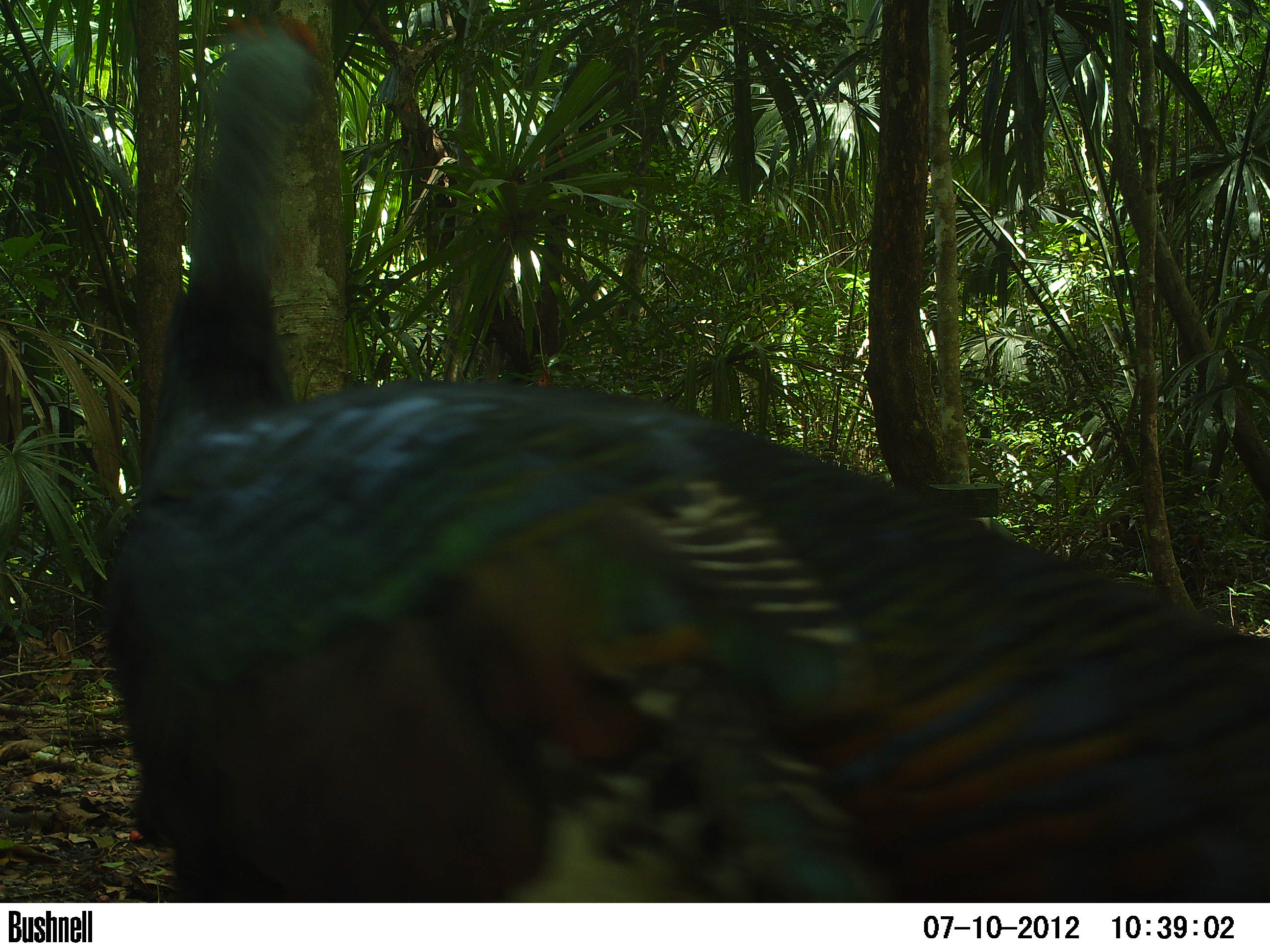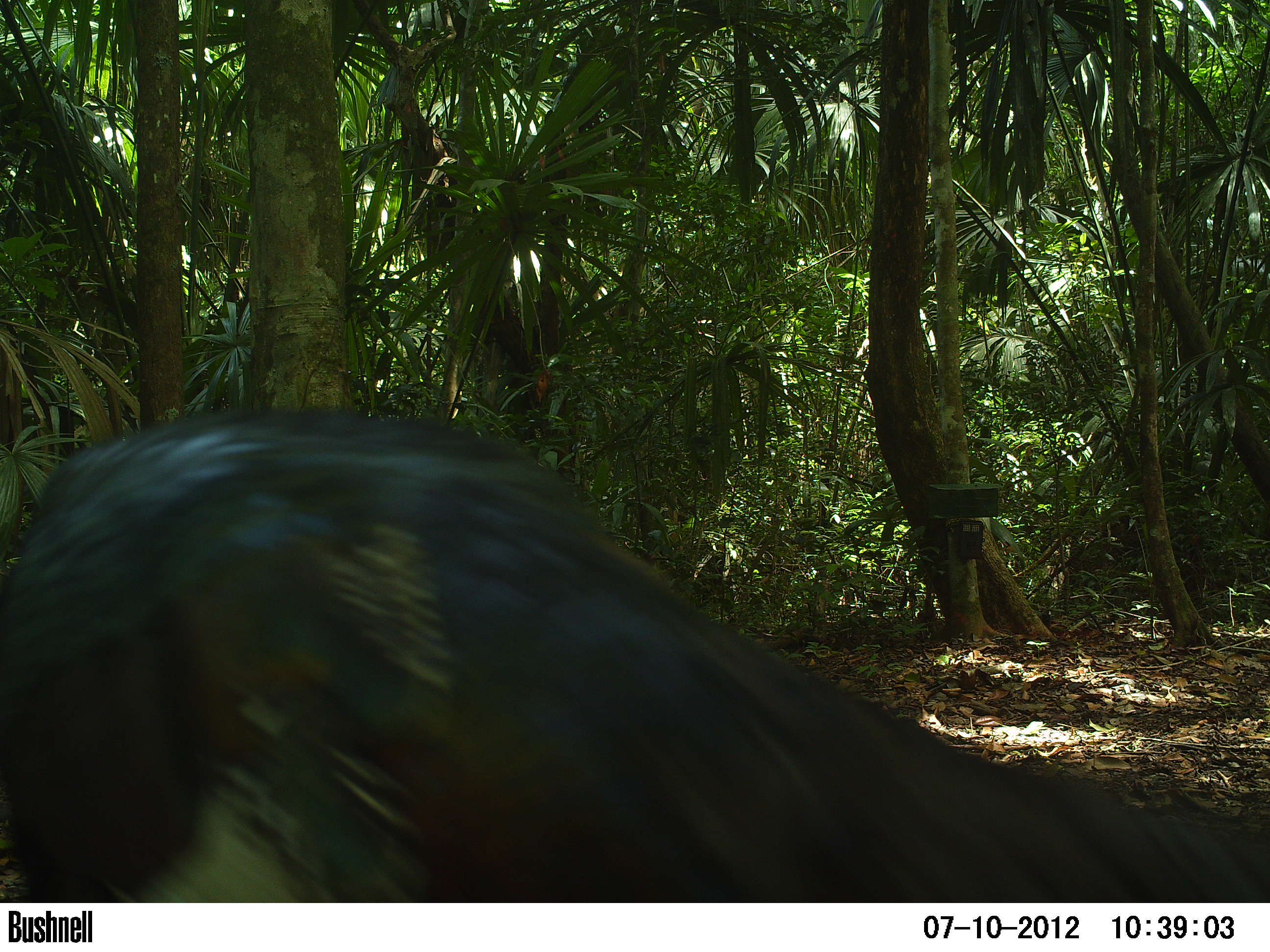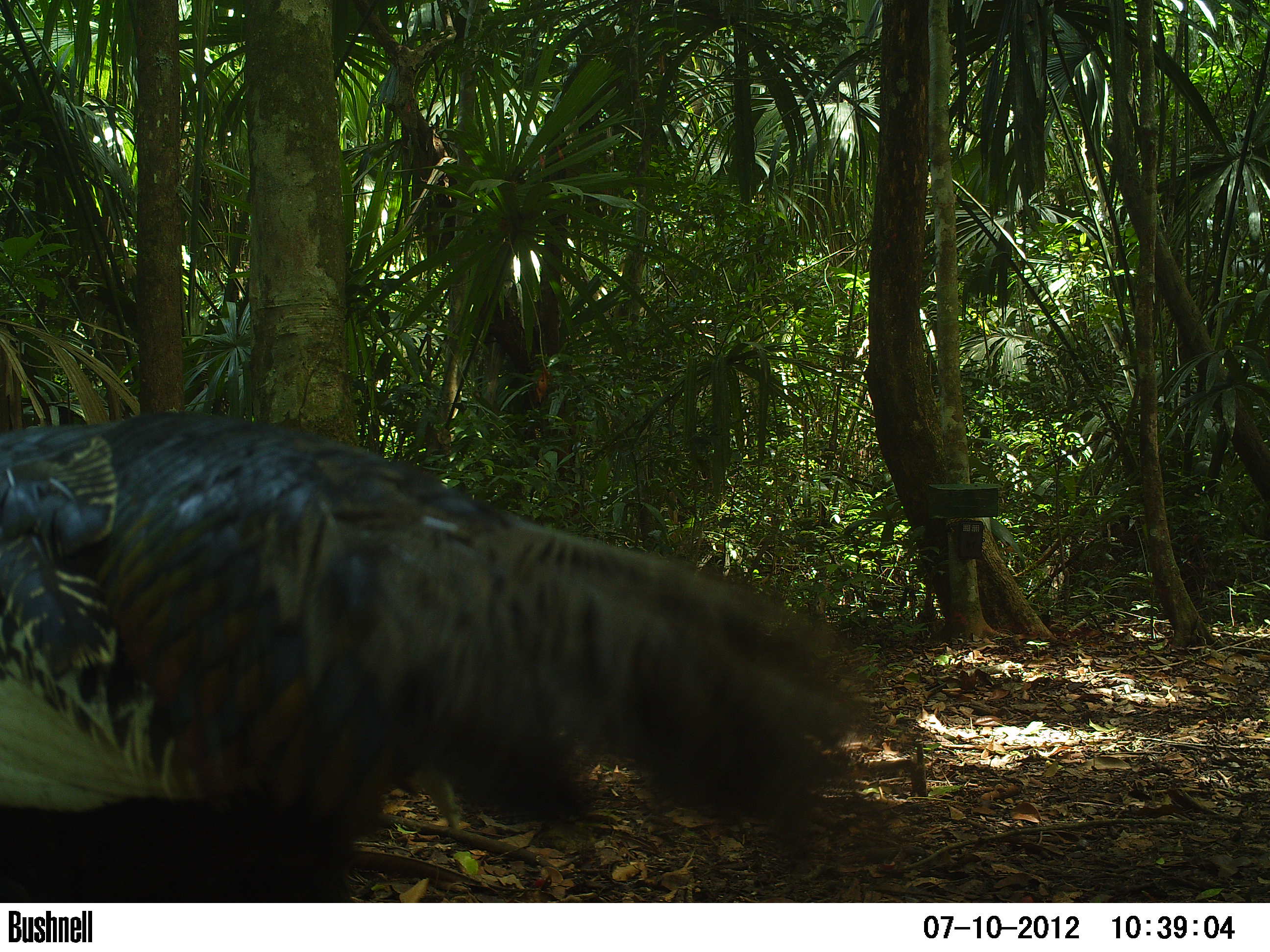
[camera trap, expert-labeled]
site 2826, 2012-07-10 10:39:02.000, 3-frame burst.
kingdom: Animalia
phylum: Chordata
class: Aves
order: Galliformes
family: Phasianidae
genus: Meleagris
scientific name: Meleagris ocellata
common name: ocellated turkey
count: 1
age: adult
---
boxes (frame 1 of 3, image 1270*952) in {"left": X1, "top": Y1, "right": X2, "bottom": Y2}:
meleagris ocellata: {"left": 104, "top": 2, "right": 1270, "bottom": 898}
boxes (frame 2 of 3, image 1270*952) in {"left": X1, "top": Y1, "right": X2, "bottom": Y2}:
meleagris ocellata: {"left": 0, "top": 402, "right": 1270, "bottom": 902}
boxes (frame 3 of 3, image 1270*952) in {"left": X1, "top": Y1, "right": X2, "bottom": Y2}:
meleagris ocellata: {"left": 0, "top": 407, "right": 864, "bottom": 901}